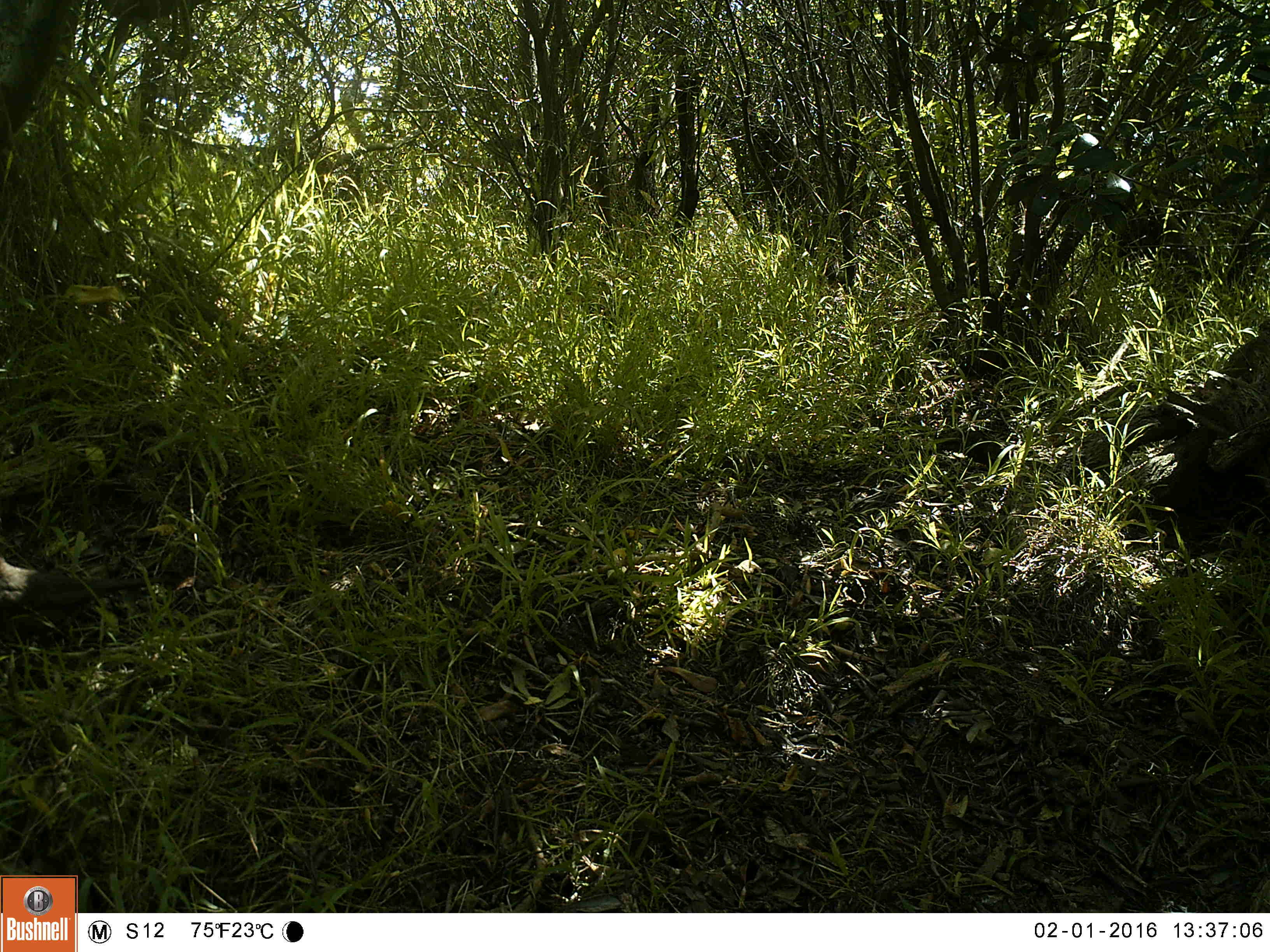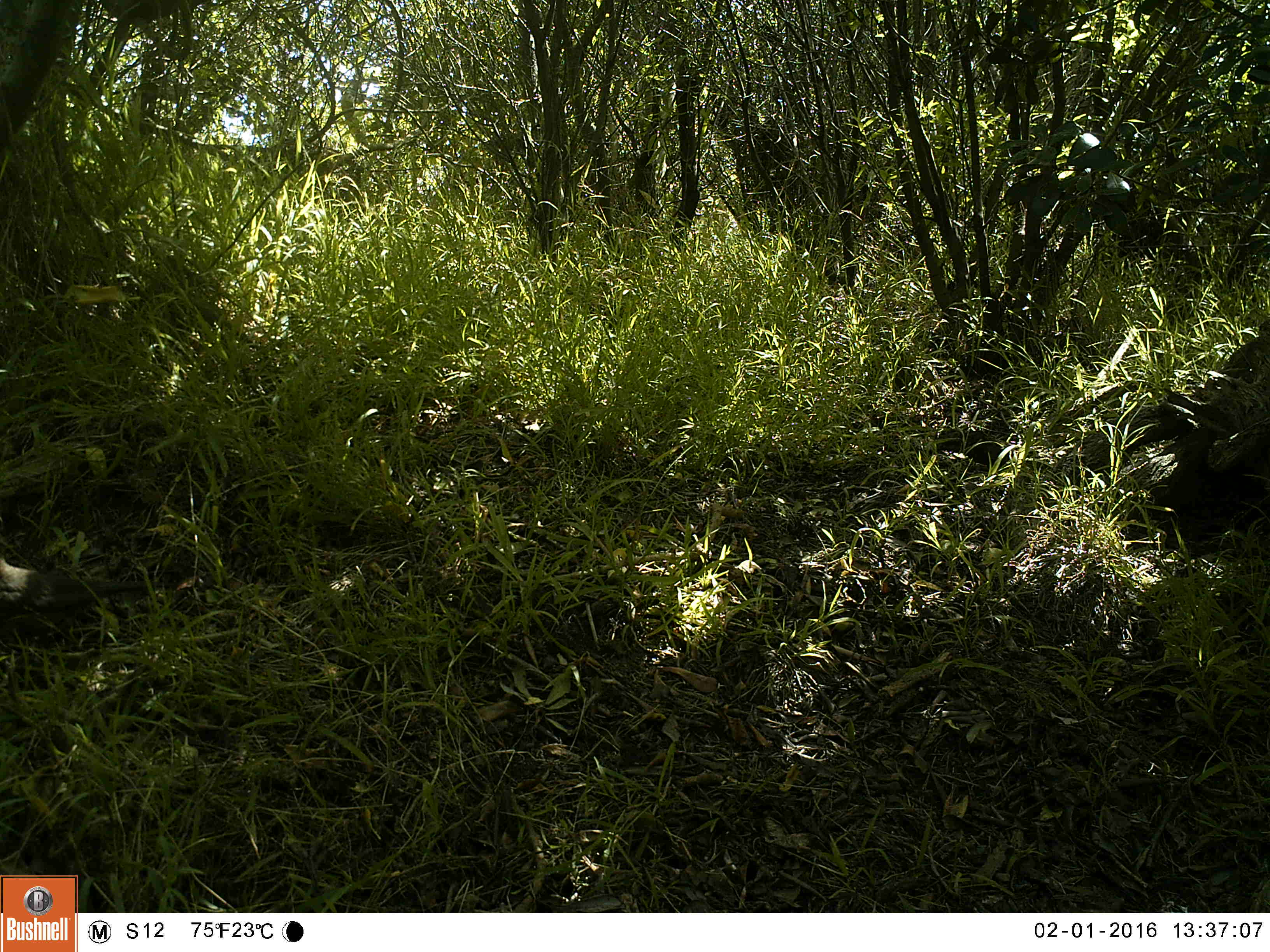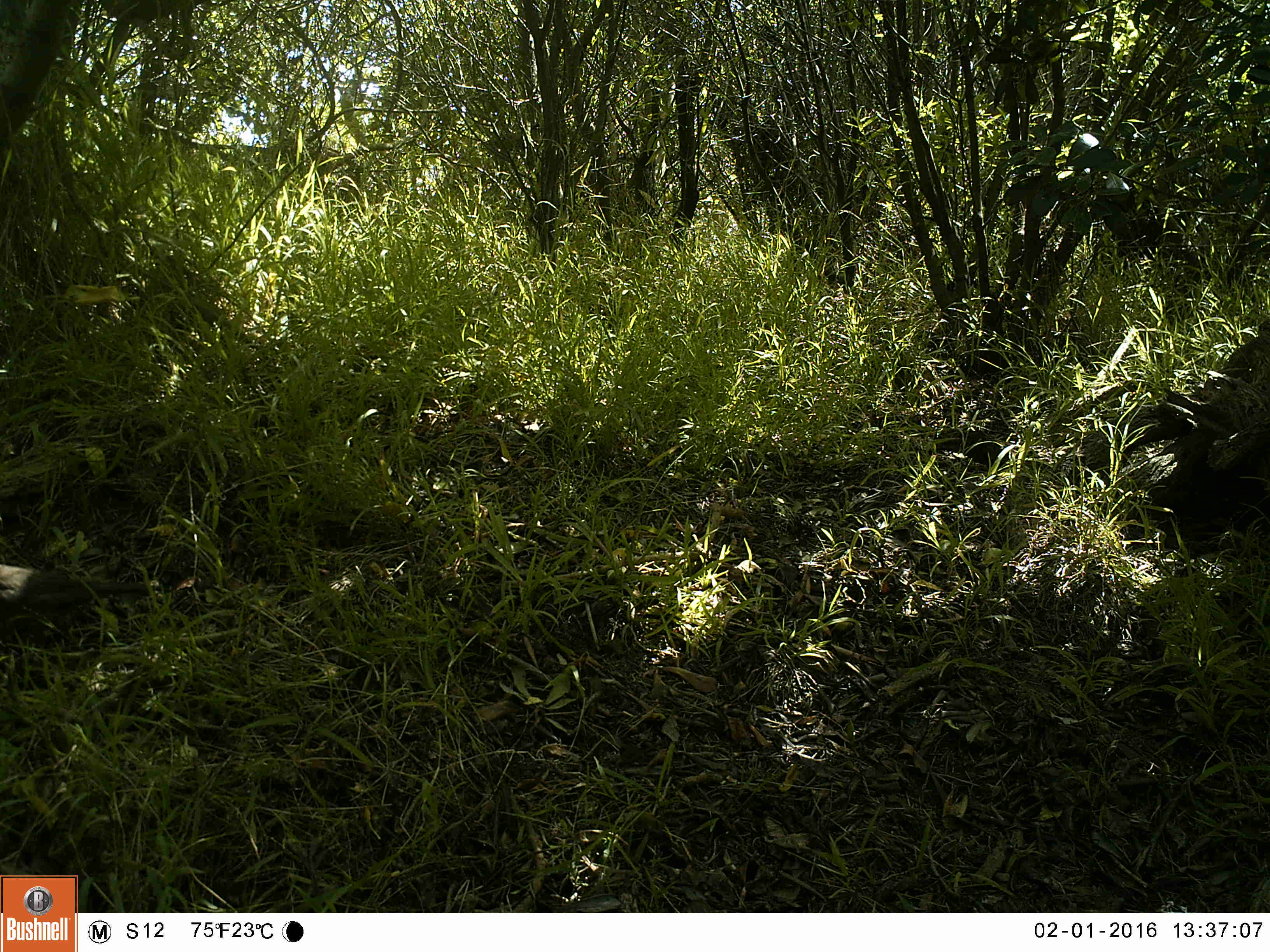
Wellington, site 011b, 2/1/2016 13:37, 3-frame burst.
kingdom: Animalia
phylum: Chordata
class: Aves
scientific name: Aves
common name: bird